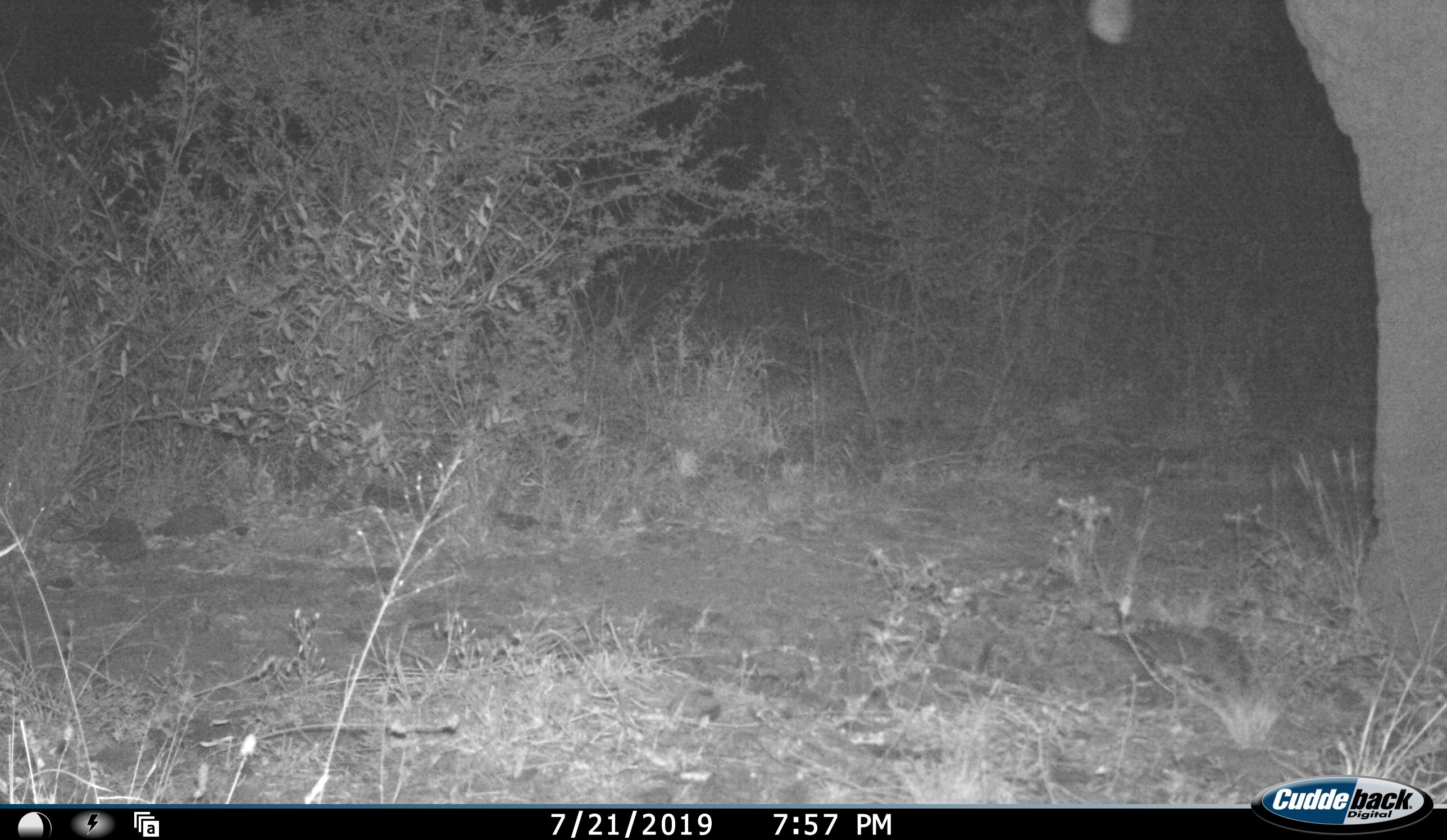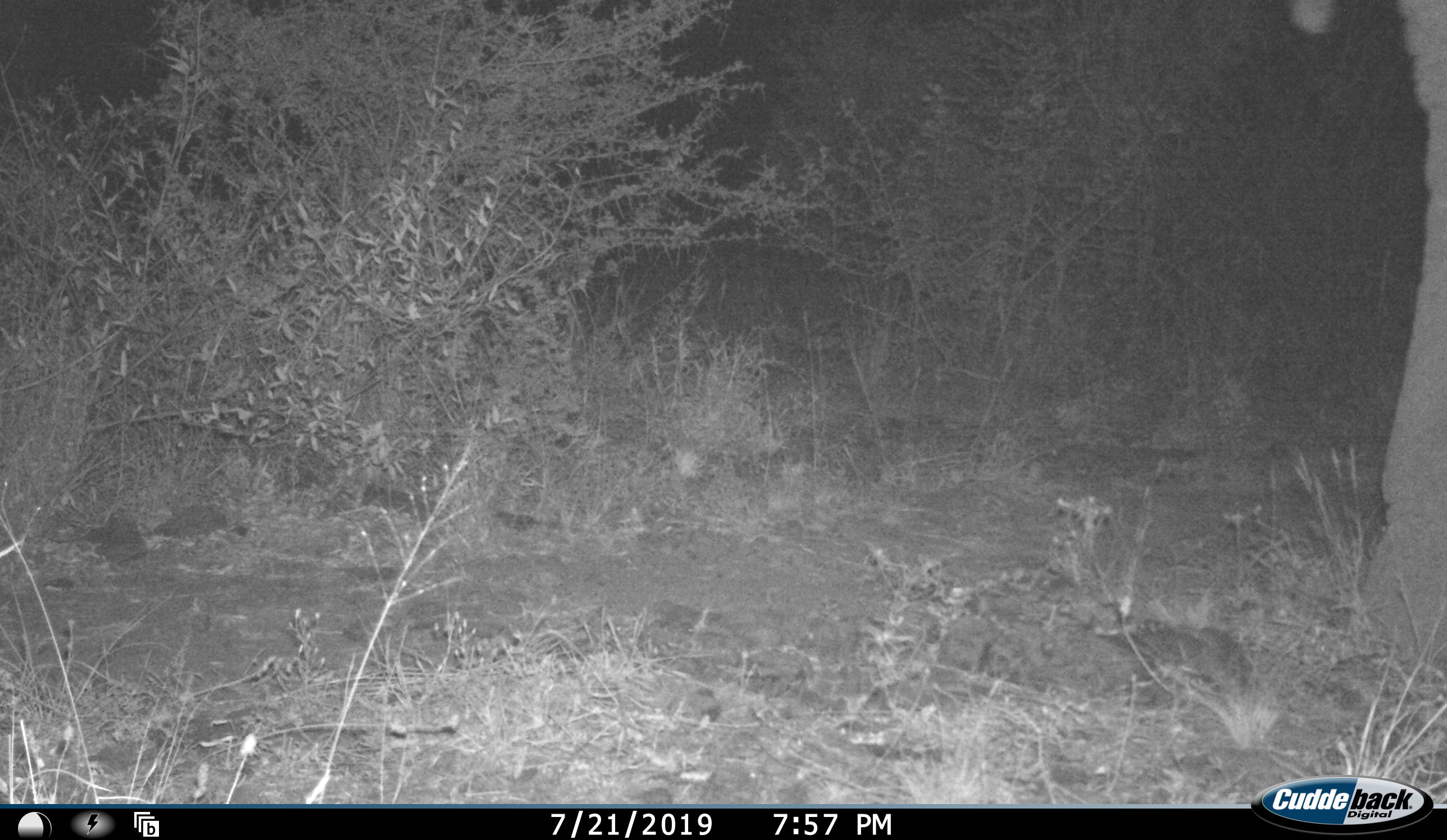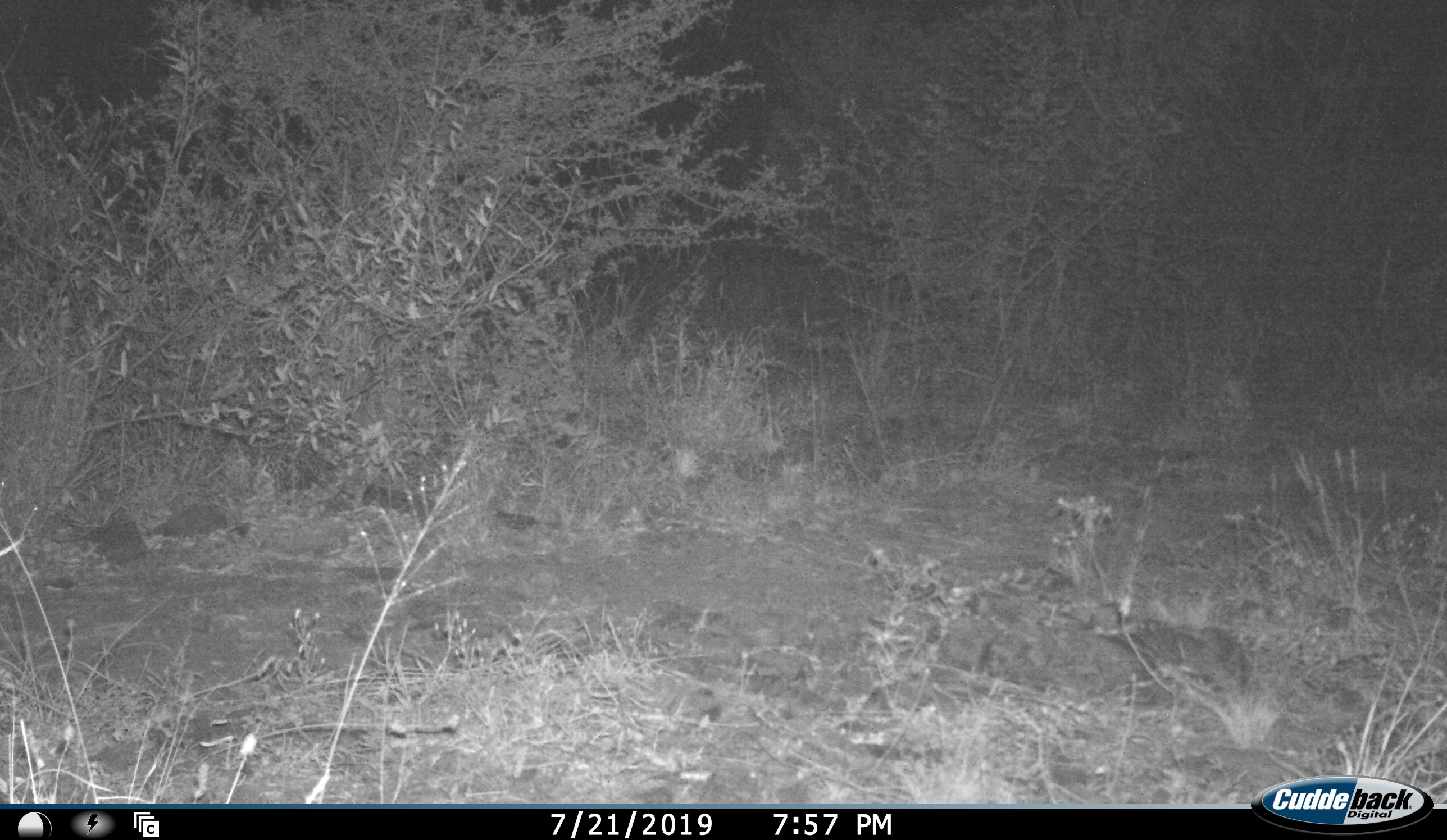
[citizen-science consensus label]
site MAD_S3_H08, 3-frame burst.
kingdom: Animalia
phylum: Chordata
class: Mammalia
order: Proboscidea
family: Elephantidae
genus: Loxodonta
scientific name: Loxodonta africana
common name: african bush elephant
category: elephant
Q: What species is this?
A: Elephant (african bush elephant) (Loxodonta africana).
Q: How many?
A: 1.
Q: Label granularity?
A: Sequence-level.